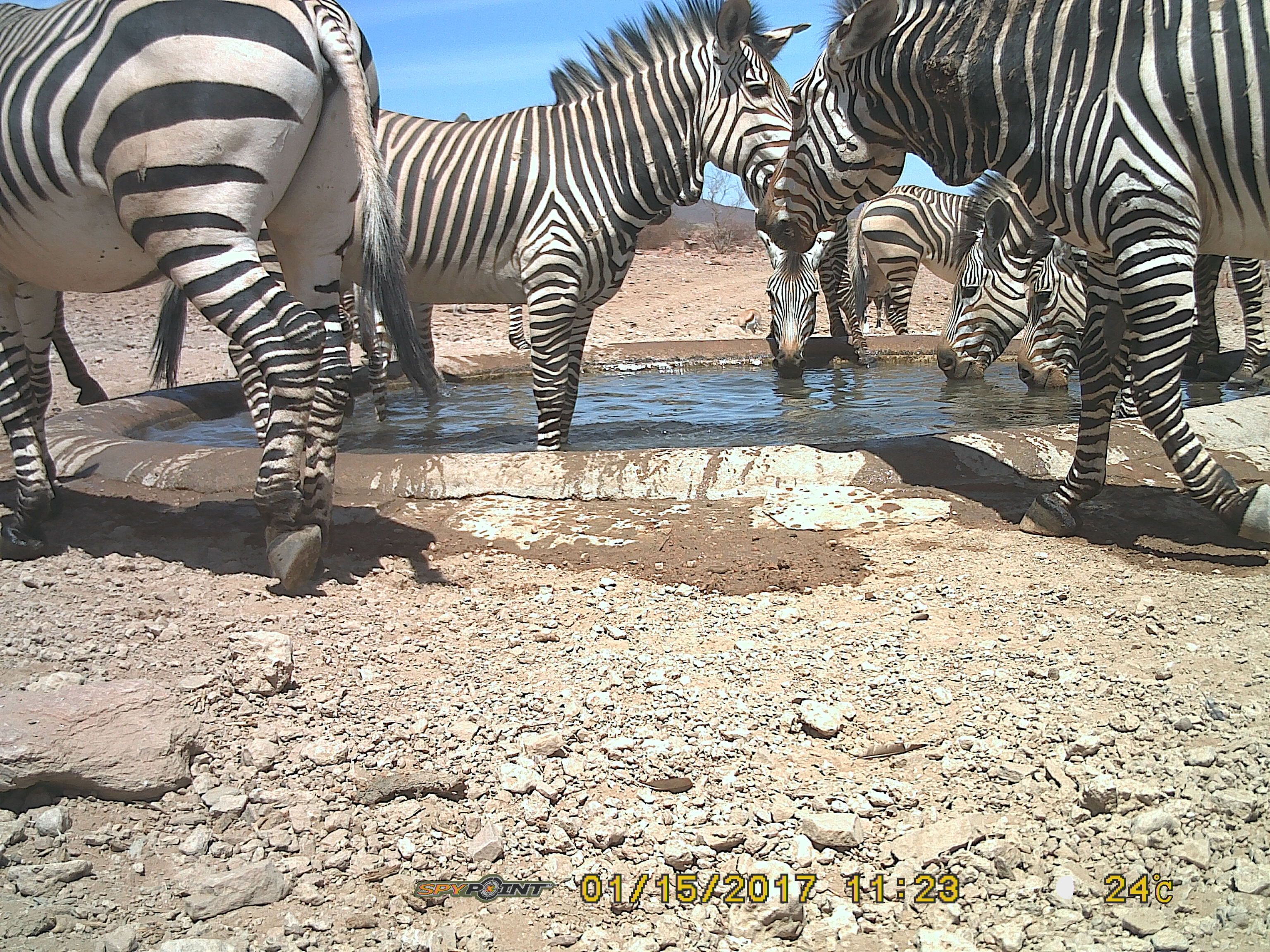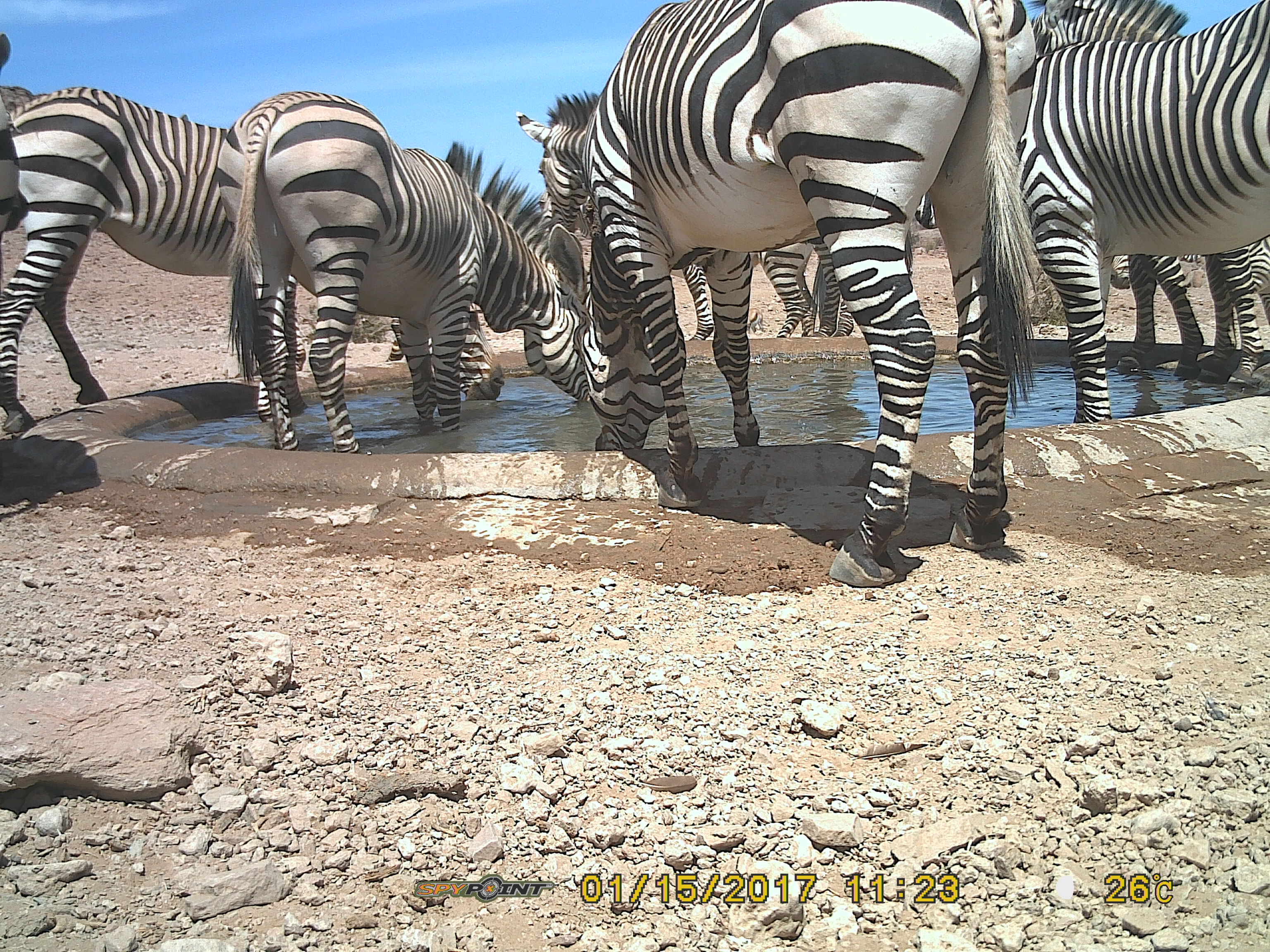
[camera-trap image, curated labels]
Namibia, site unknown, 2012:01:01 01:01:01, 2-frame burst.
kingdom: Animalia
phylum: Chordata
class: Mammalia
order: Perissodactyla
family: Equidae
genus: Equus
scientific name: Equus zebra hartmannae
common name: hartmann's mountain zebra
Equus zebra hartmannae (hartmann's mountain zebra).